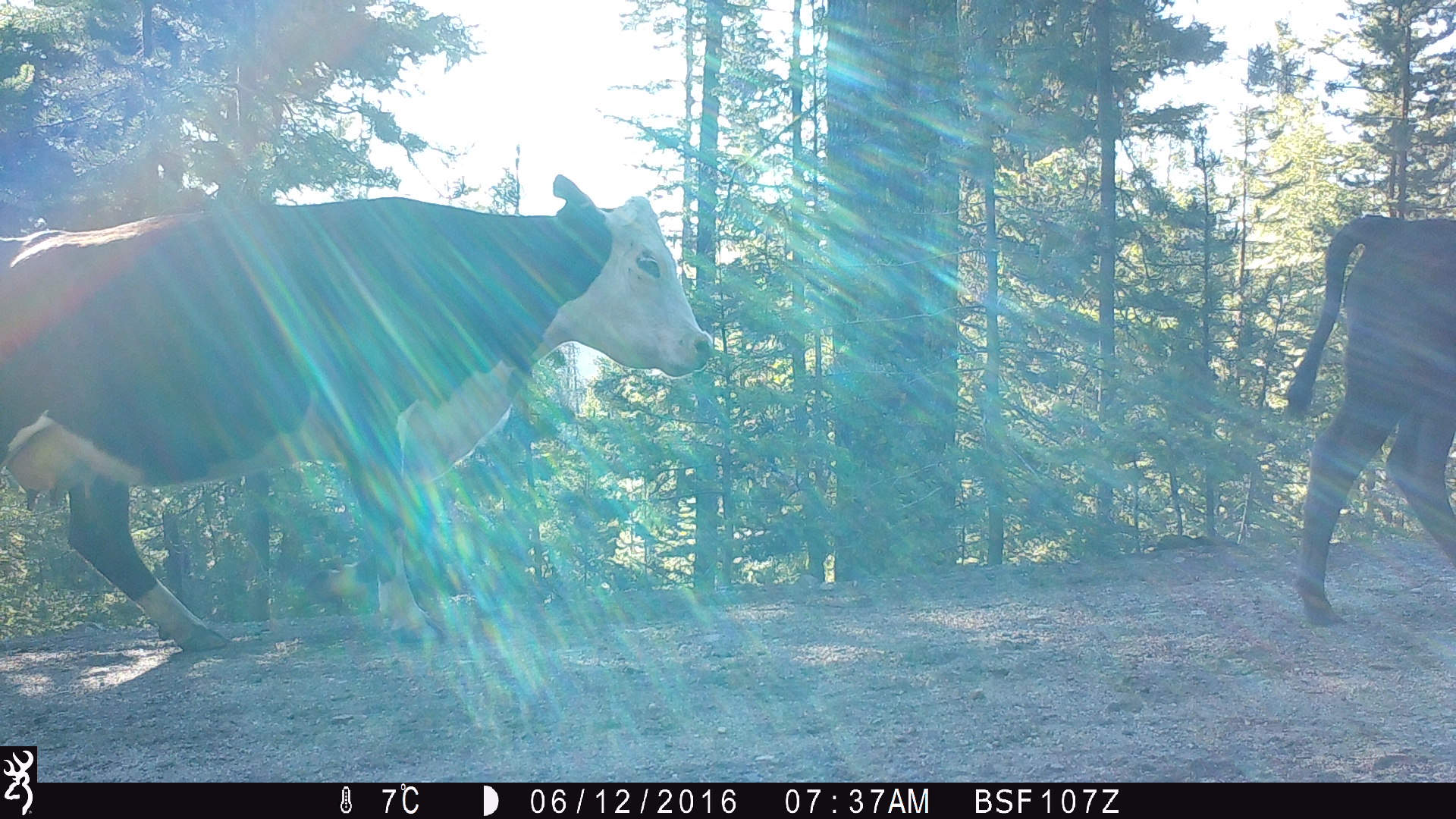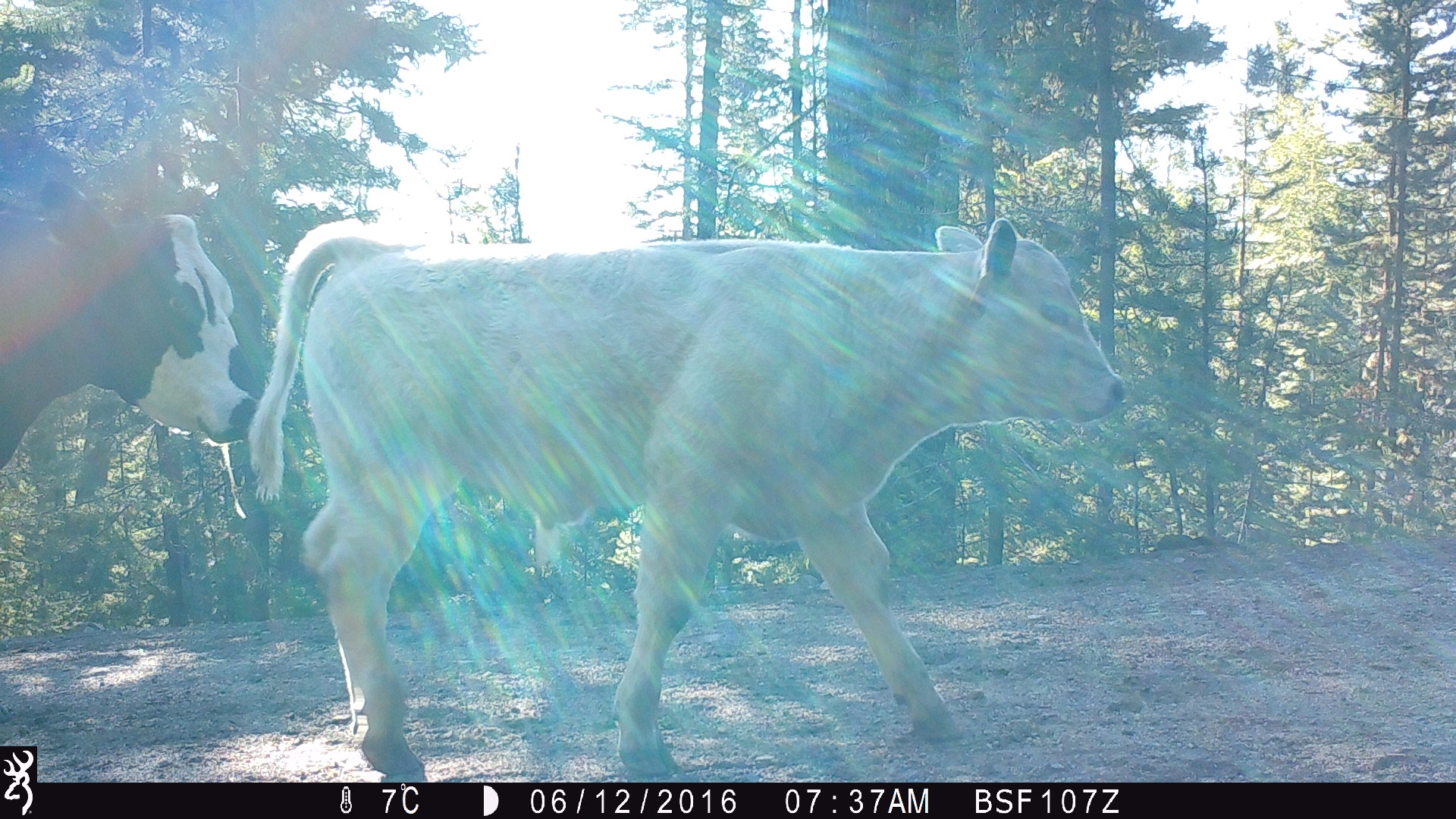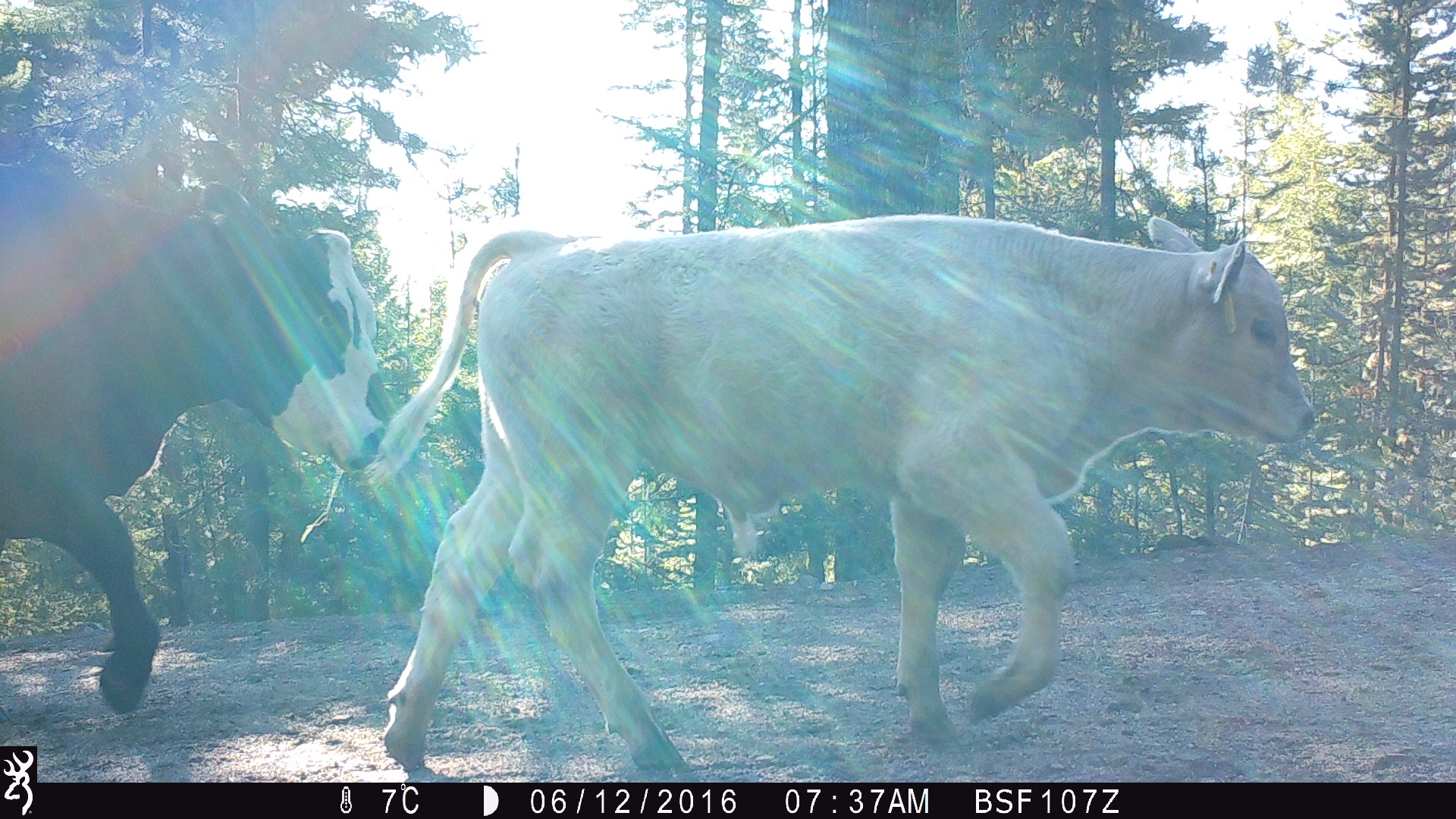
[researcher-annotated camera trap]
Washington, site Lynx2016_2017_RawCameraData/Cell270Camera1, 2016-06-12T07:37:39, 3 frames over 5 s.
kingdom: Animalia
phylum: Chordata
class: Mammalia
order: Artiodactyla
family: Bovidae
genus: Bos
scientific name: Bos taurus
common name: domestic cattle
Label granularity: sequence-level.